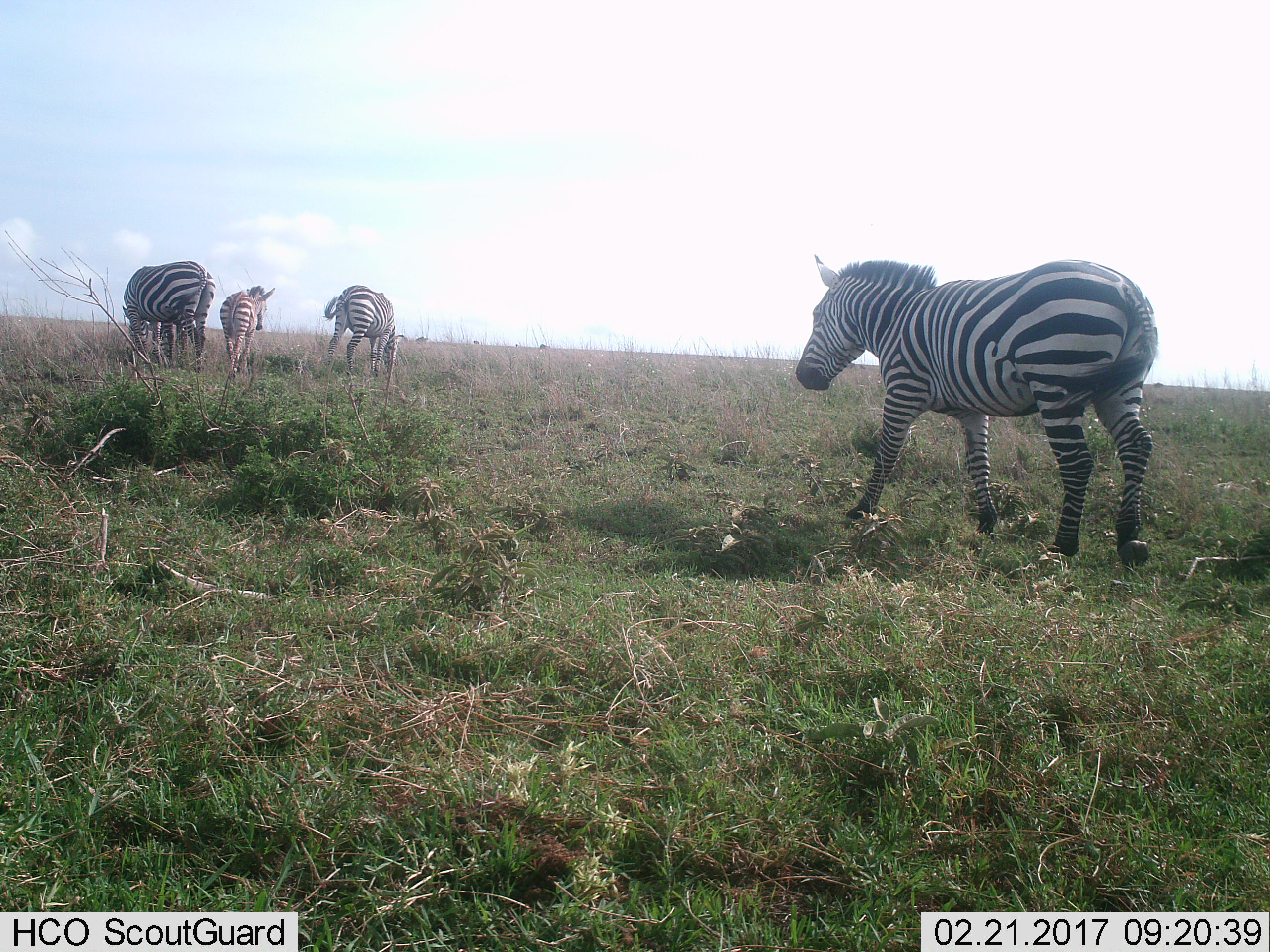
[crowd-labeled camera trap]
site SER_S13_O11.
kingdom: Animalia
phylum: Chordata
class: Mammalia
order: Perissodactyla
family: Equidae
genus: Equus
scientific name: Equus quagga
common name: plains zebra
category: zebraplains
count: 4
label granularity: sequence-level